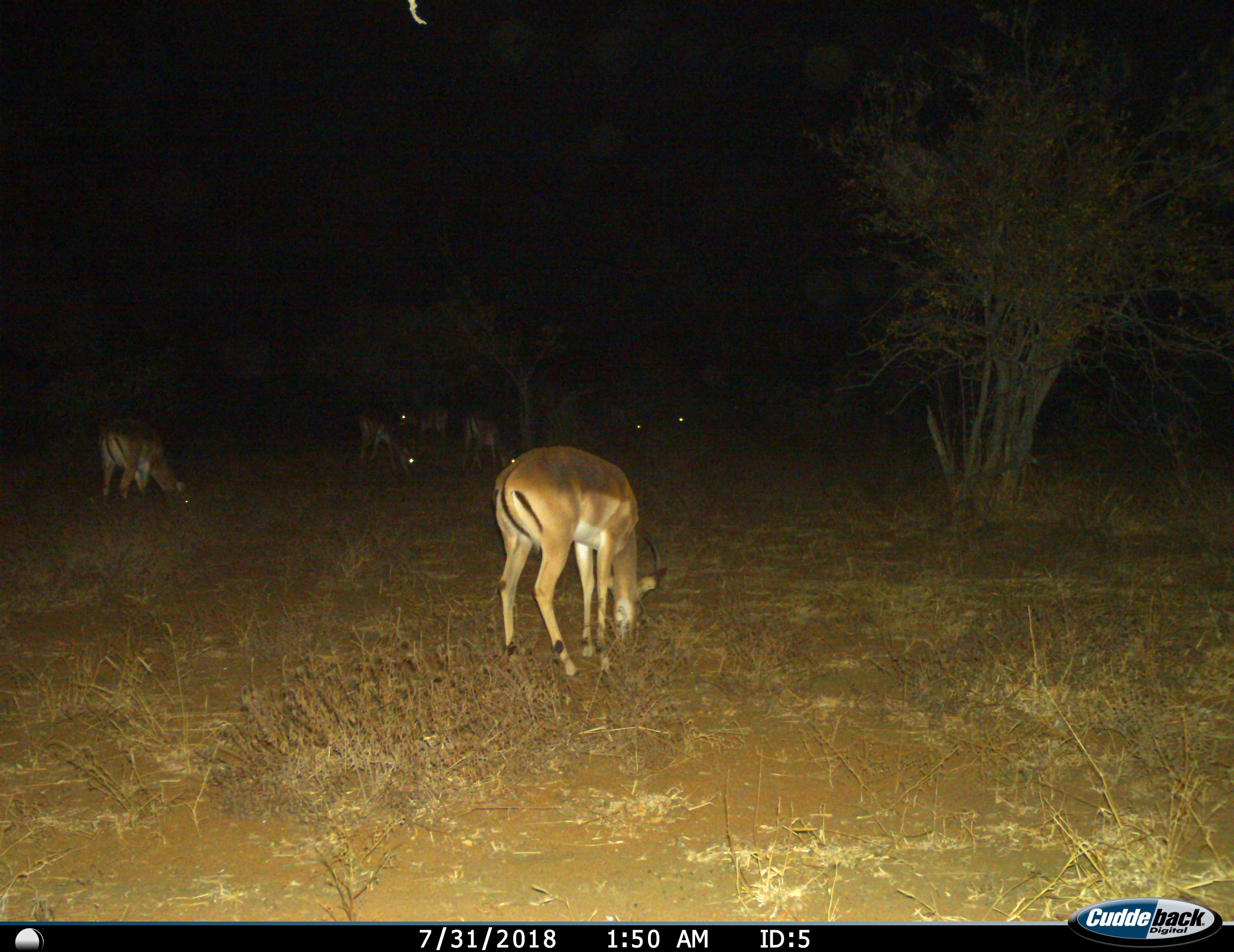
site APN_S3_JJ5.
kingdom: Animalia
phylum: Chordata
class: Mammalia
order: Artiodactyla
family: Bovidae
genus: Aepyceros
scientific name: Aepyceros melampus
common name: impala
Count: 7.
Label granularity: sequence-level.